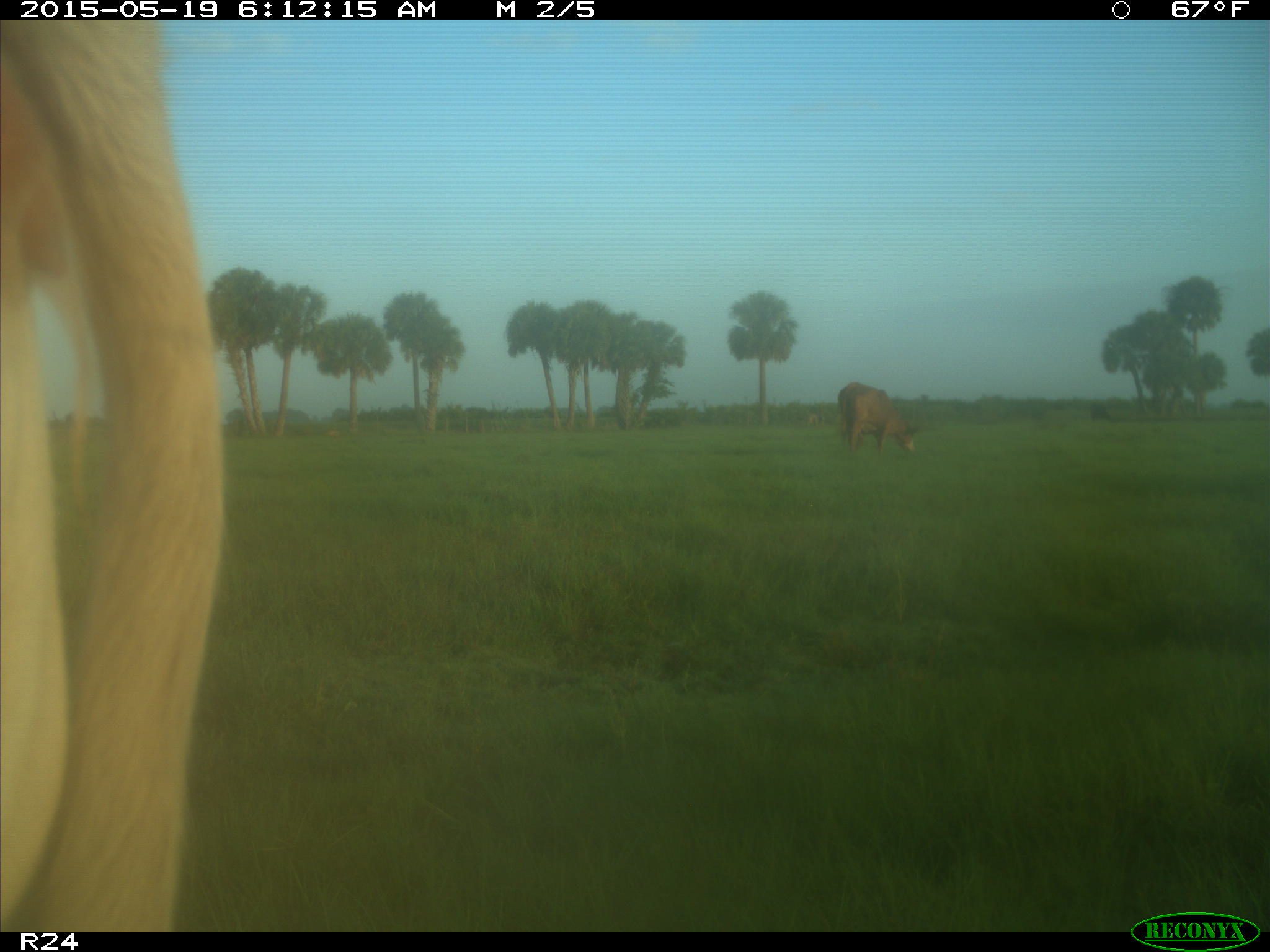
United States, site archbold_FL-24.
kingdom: Animalia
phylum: Chordata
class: Mammalia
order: Artiodactyla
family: Bovidae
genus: Bos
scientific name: Bos taurus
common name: domestic cow